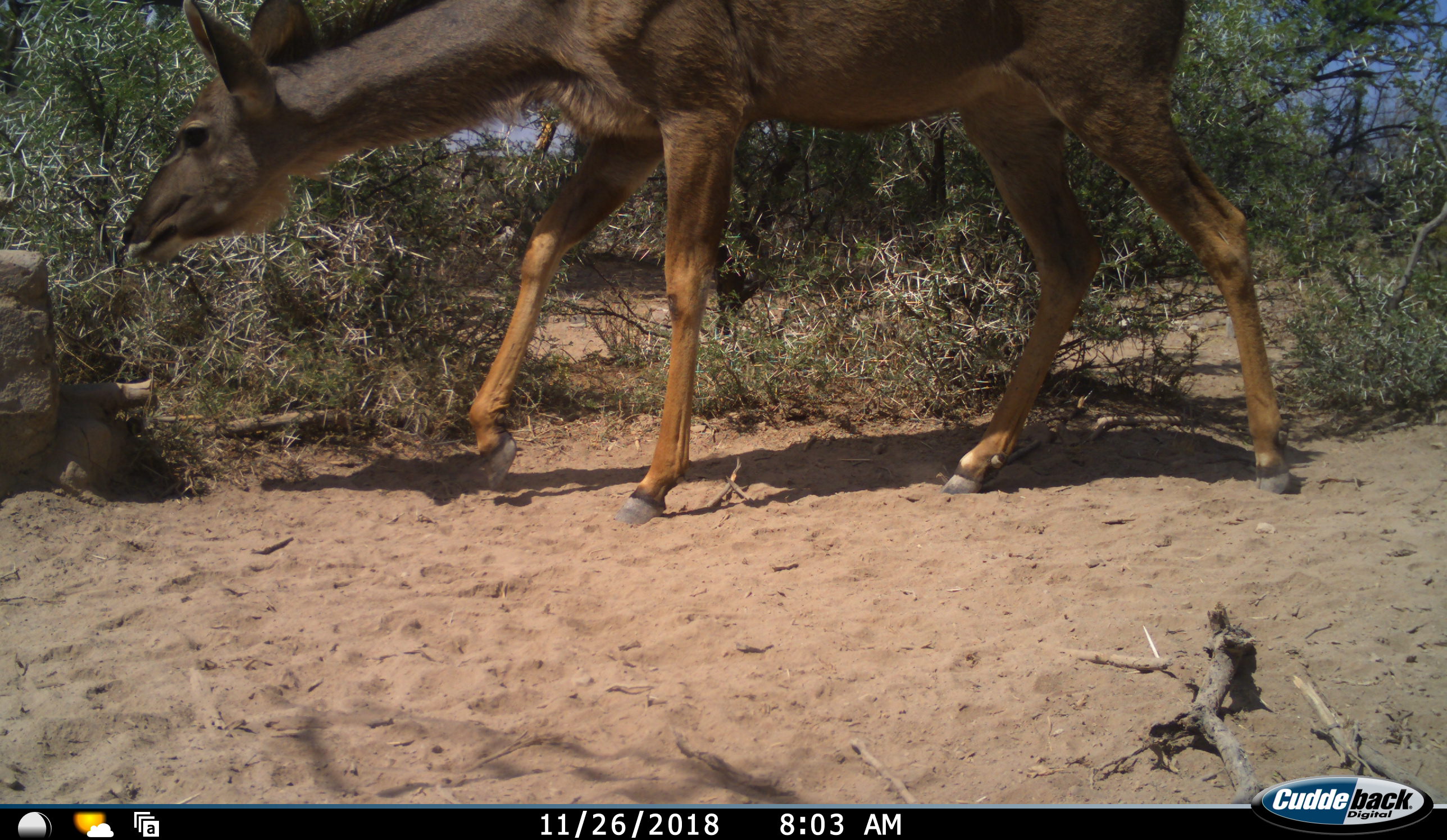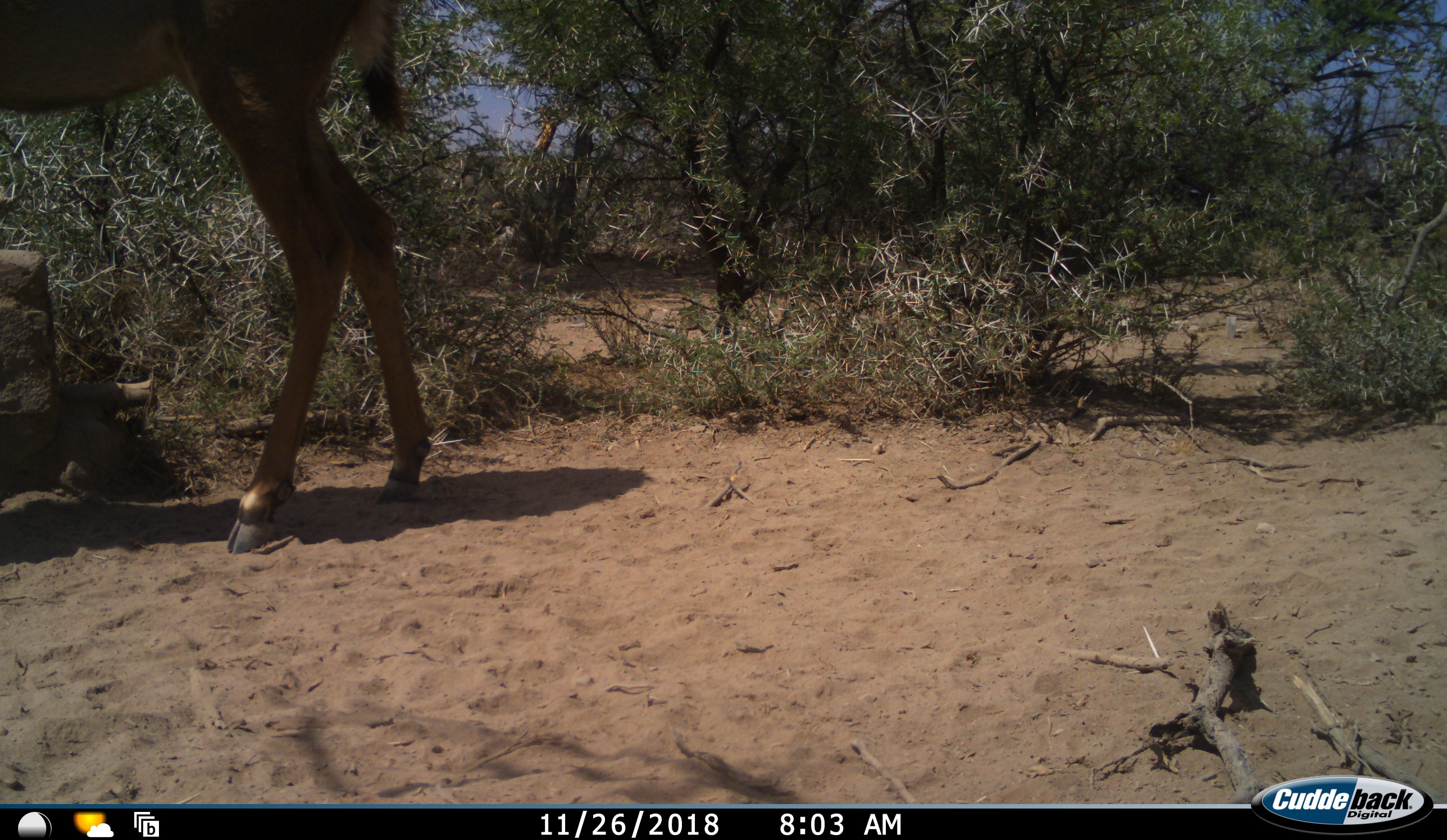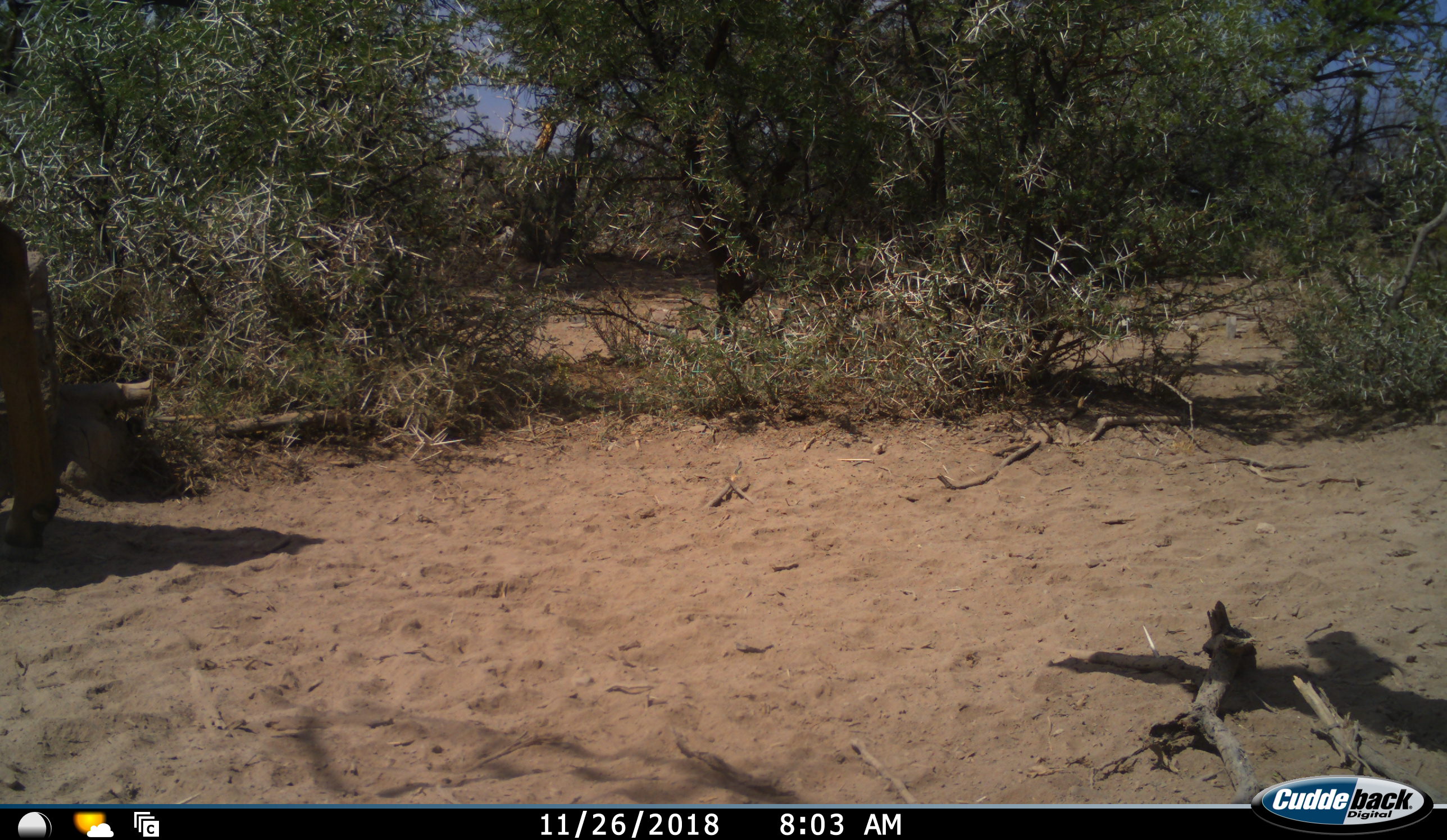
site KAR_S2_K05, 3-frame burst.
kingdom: Animalia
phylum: Chordata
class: Mammalia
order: Artiodactyla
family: Bovidae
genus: Tragelaphus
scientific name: Tragelaphus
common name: kudu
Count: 1.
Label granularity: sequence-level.